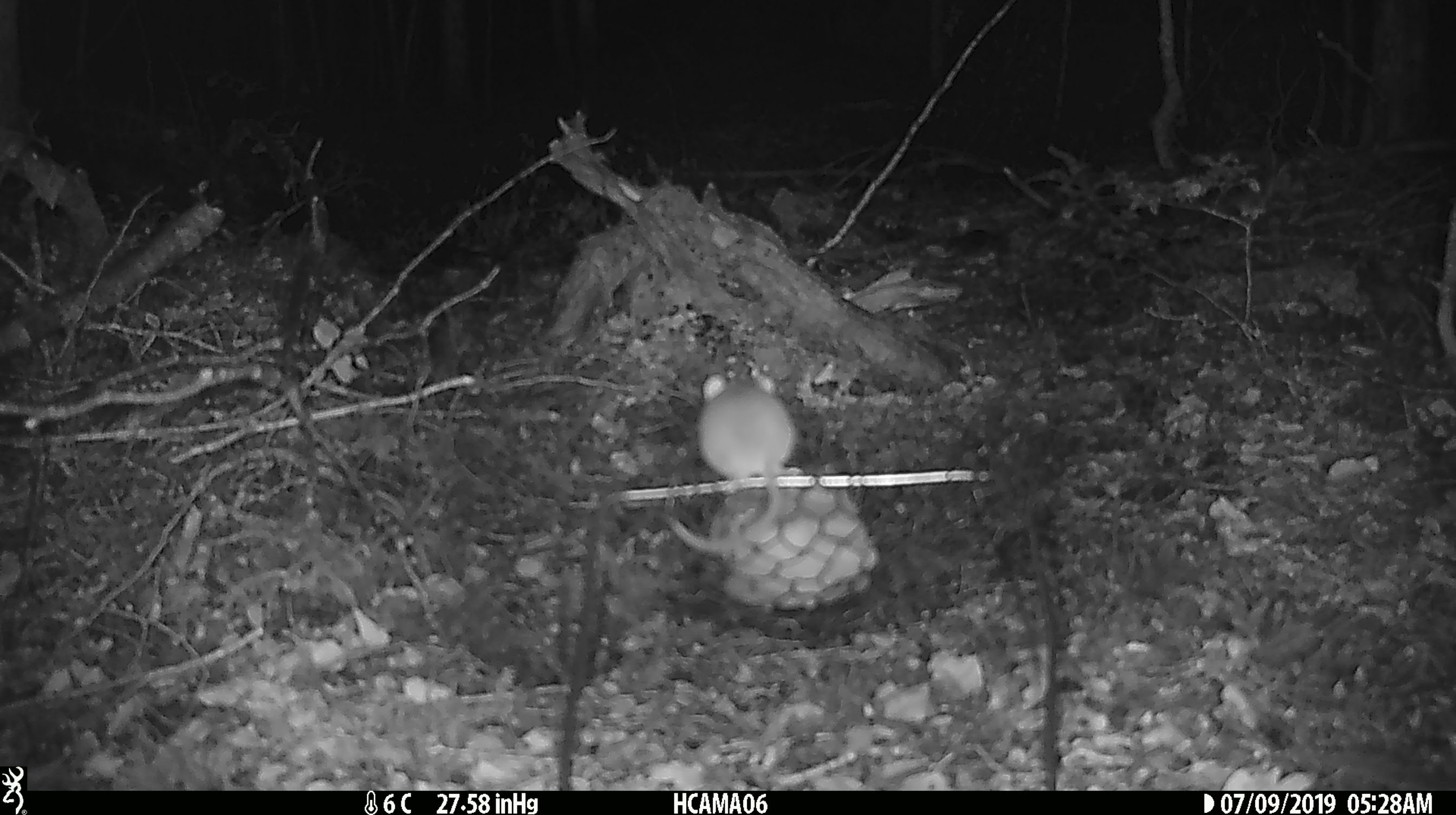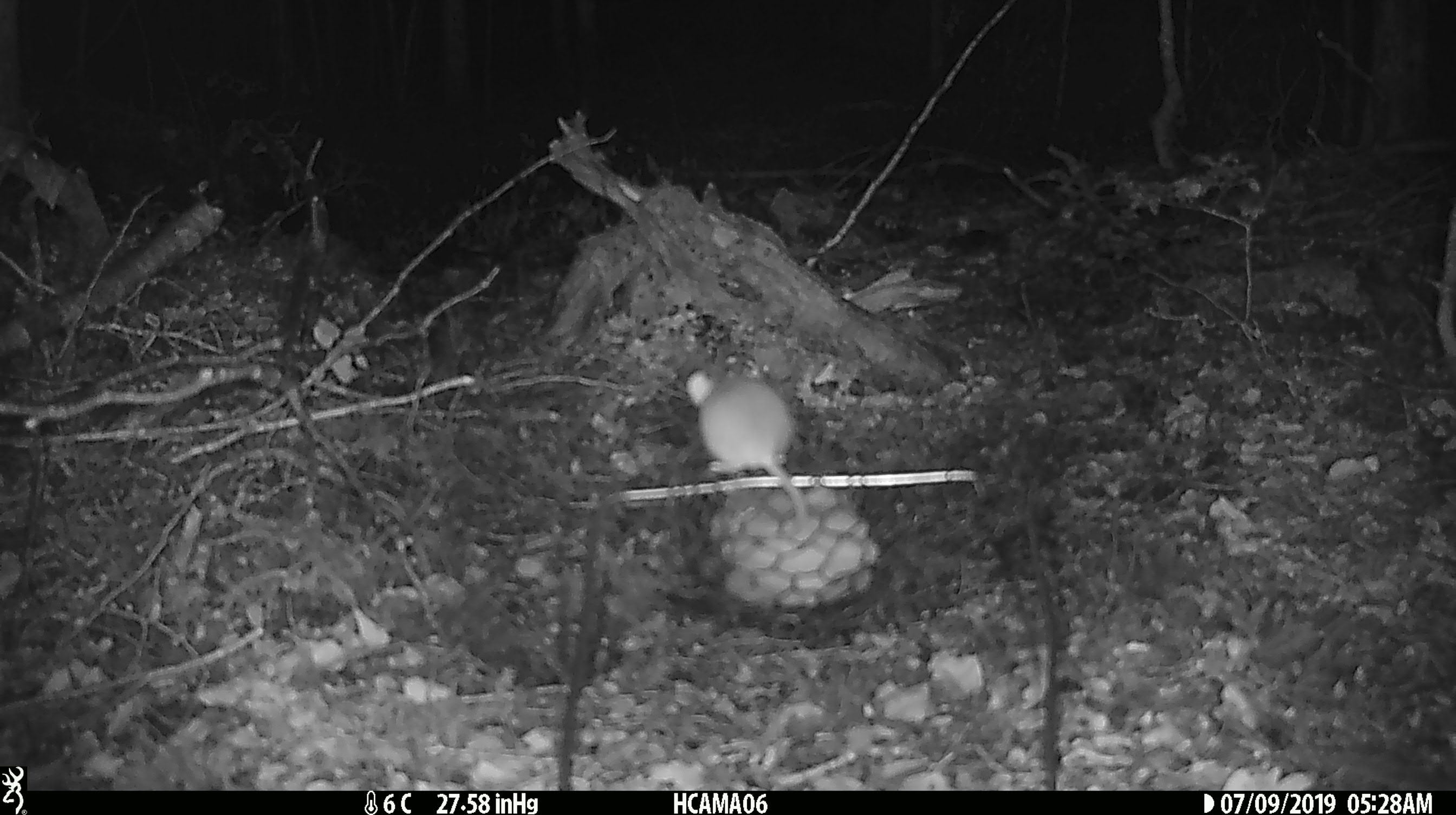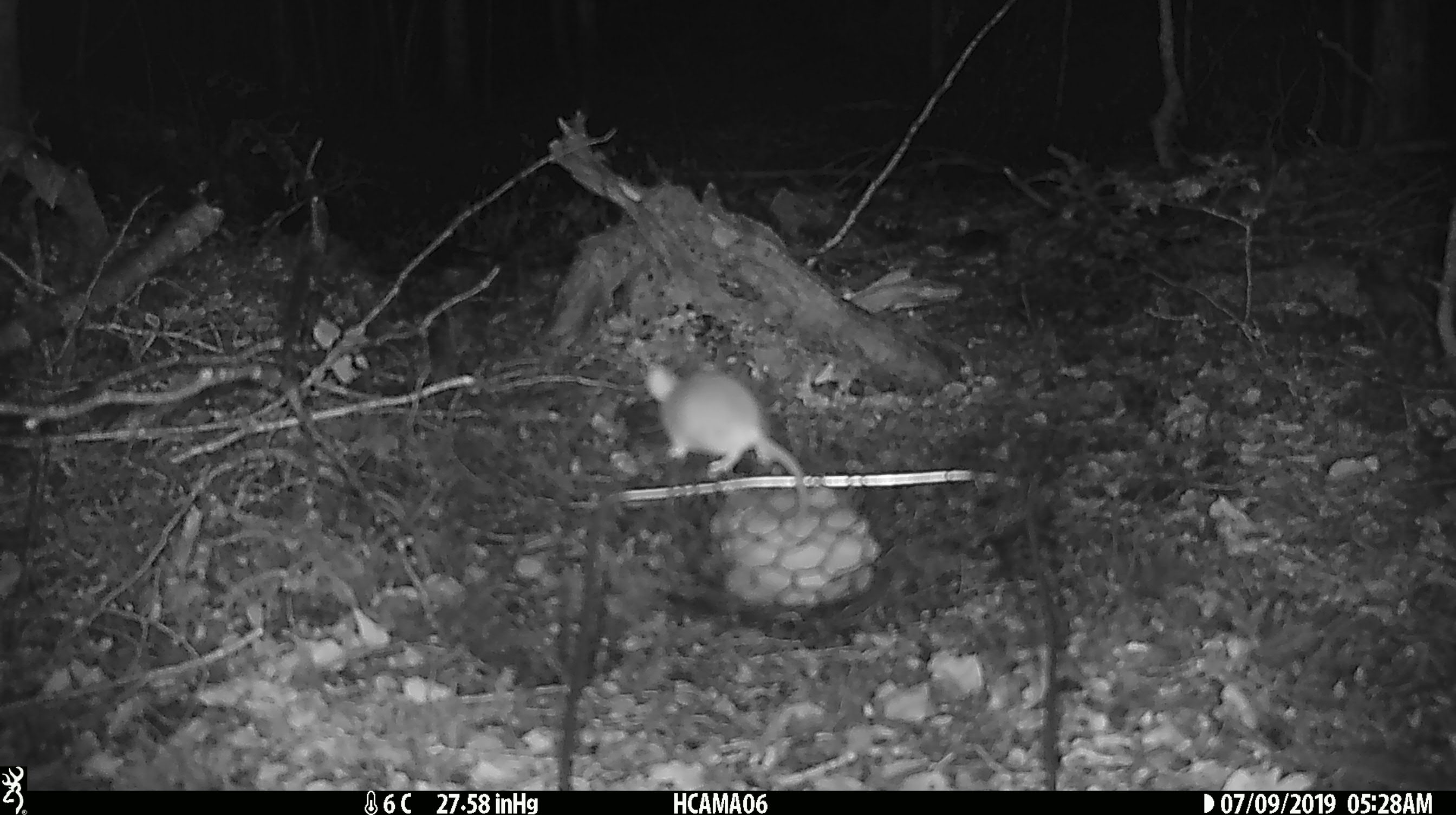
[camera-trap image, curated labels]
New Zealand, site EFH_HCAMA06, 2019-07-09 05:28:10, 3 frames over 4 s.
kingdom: Animalia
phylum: Chordata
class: Mammalia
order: Rodentia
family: Muridae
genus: Mus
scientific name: Mus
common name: mouse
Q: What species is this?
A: Mouse (Mus).